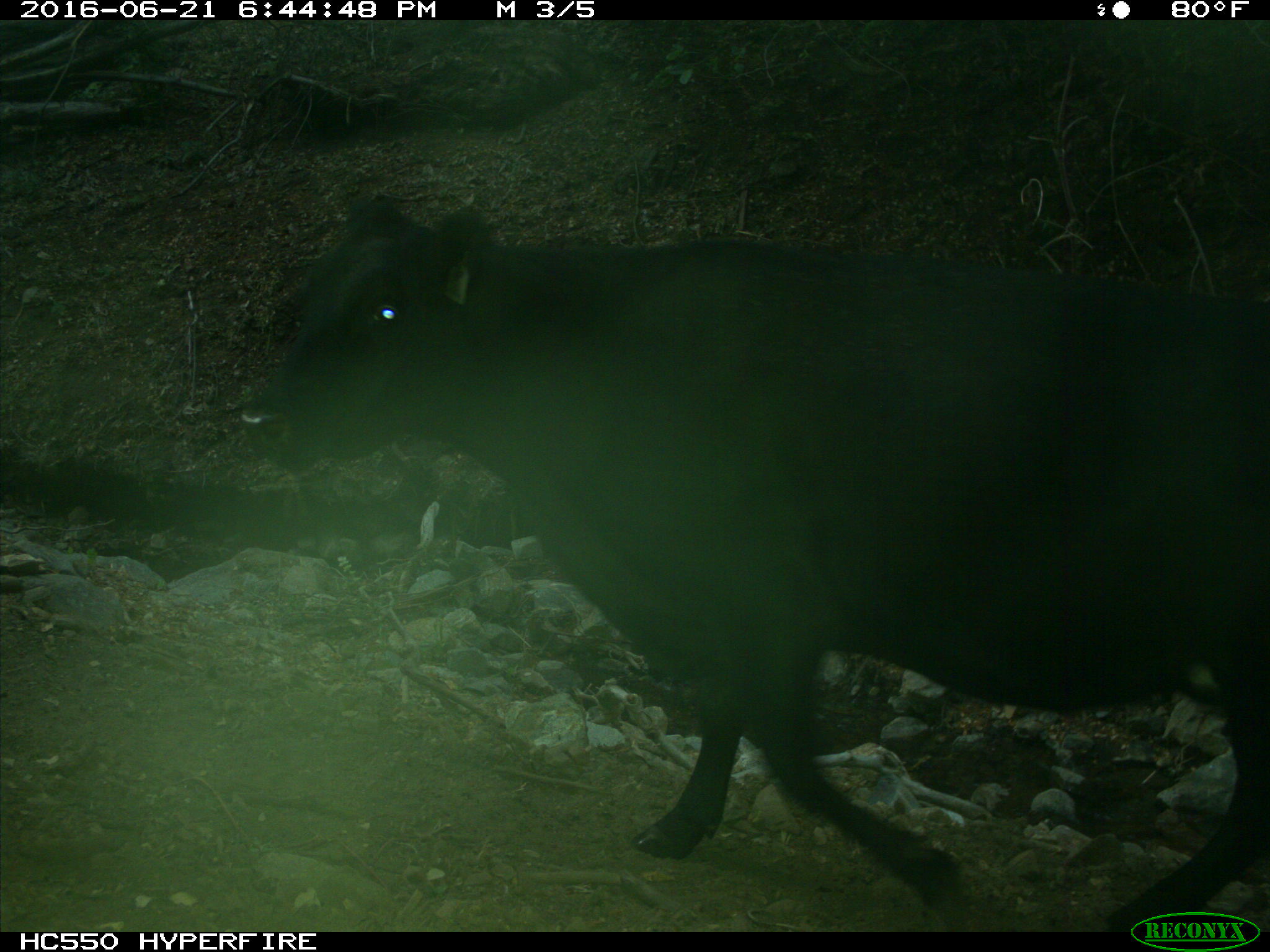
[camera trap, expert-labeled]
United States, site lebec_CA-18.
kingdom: Animalia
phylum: Chordata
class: Mammalia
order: Artiodactyla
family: Bovidae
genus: Bos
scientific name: Bos taurus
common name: domestic cow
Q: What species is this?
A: Bos taurus (domestic cow).